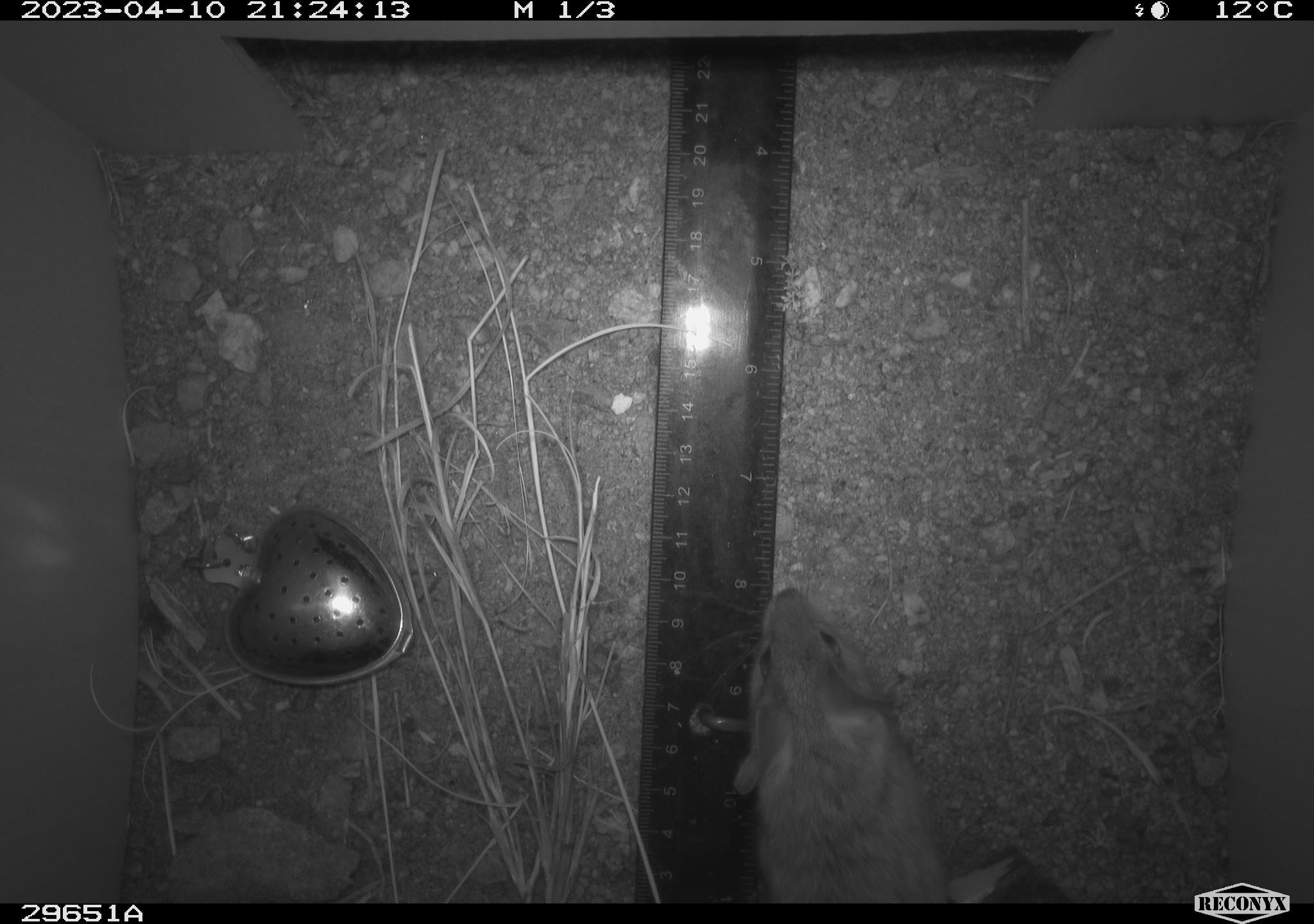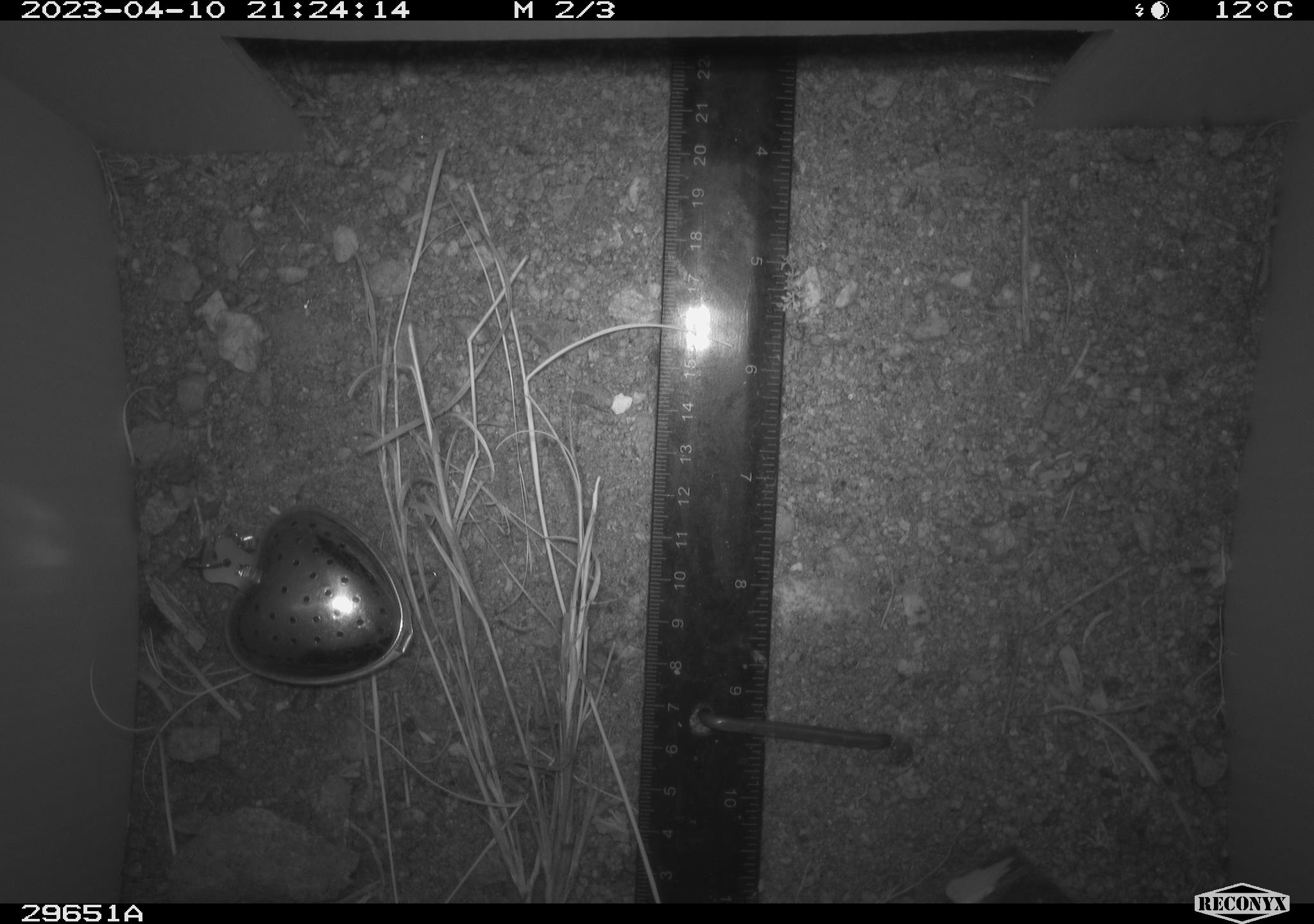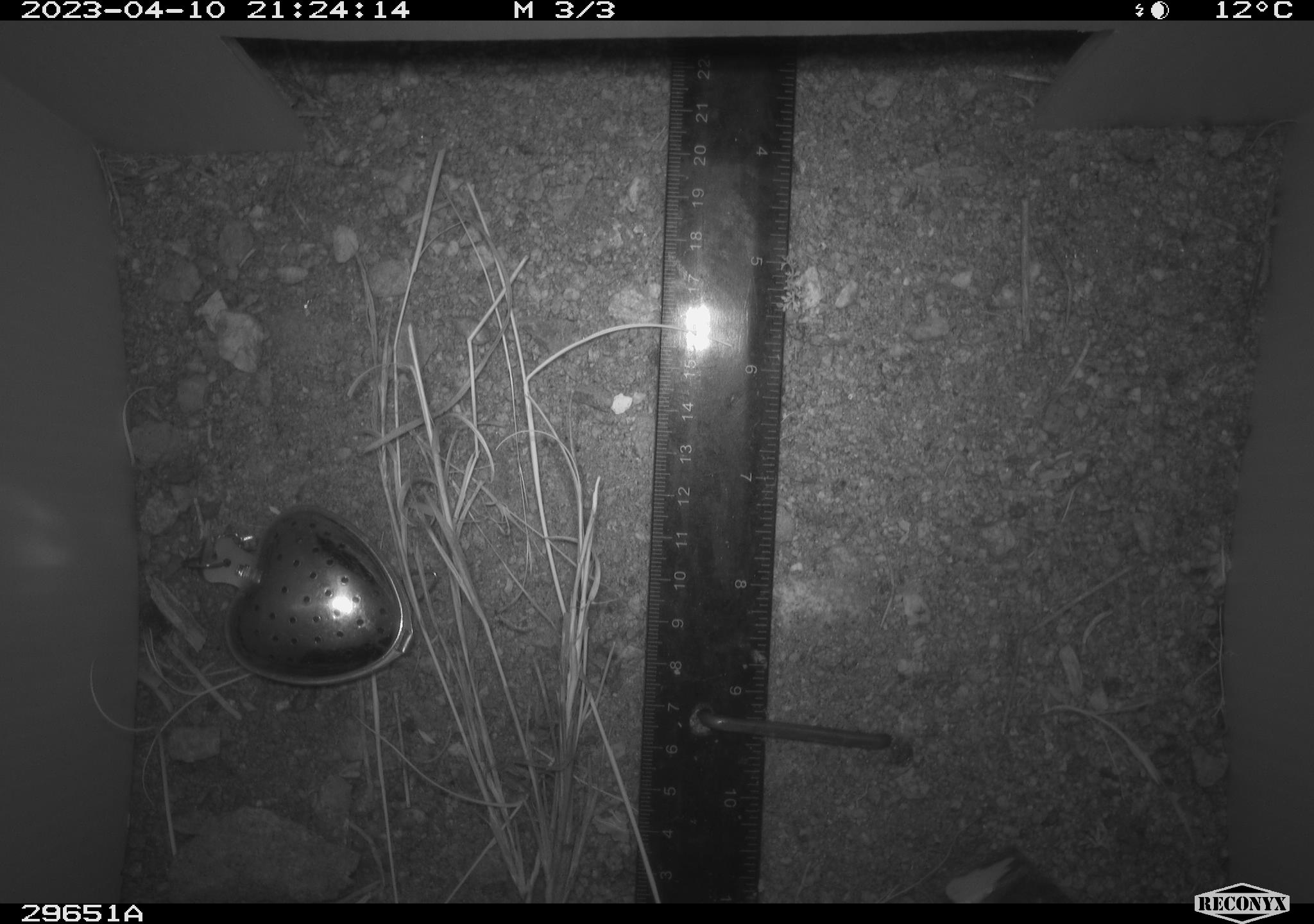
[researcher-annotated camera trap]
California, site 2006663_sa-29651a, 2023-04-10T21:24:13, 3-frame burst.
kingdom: Animalia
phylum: Chordata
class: Mammalia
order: Rodentia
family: Cricetidae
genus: Neotoma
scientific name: Neotoma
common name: pack rat or woodrat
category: neotoma species